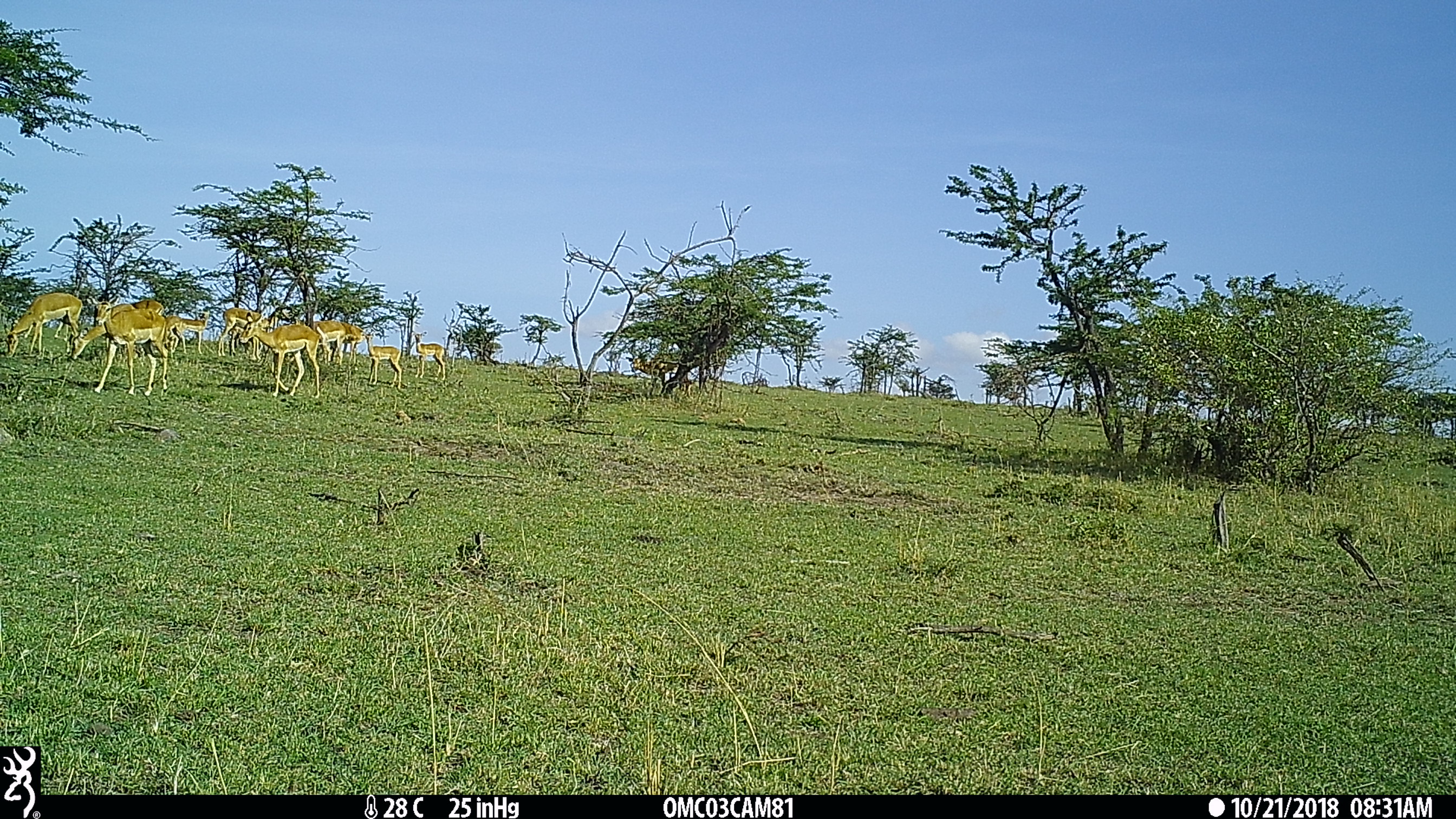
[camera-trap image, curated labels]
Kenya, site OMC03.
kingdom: Animalia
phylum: Chordata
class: Mammalia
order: Artiodactyla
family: Bovidae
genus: Aepyceros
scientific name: Aepyceros melampus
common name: impala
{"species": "impala (Aepyceros melampus)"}